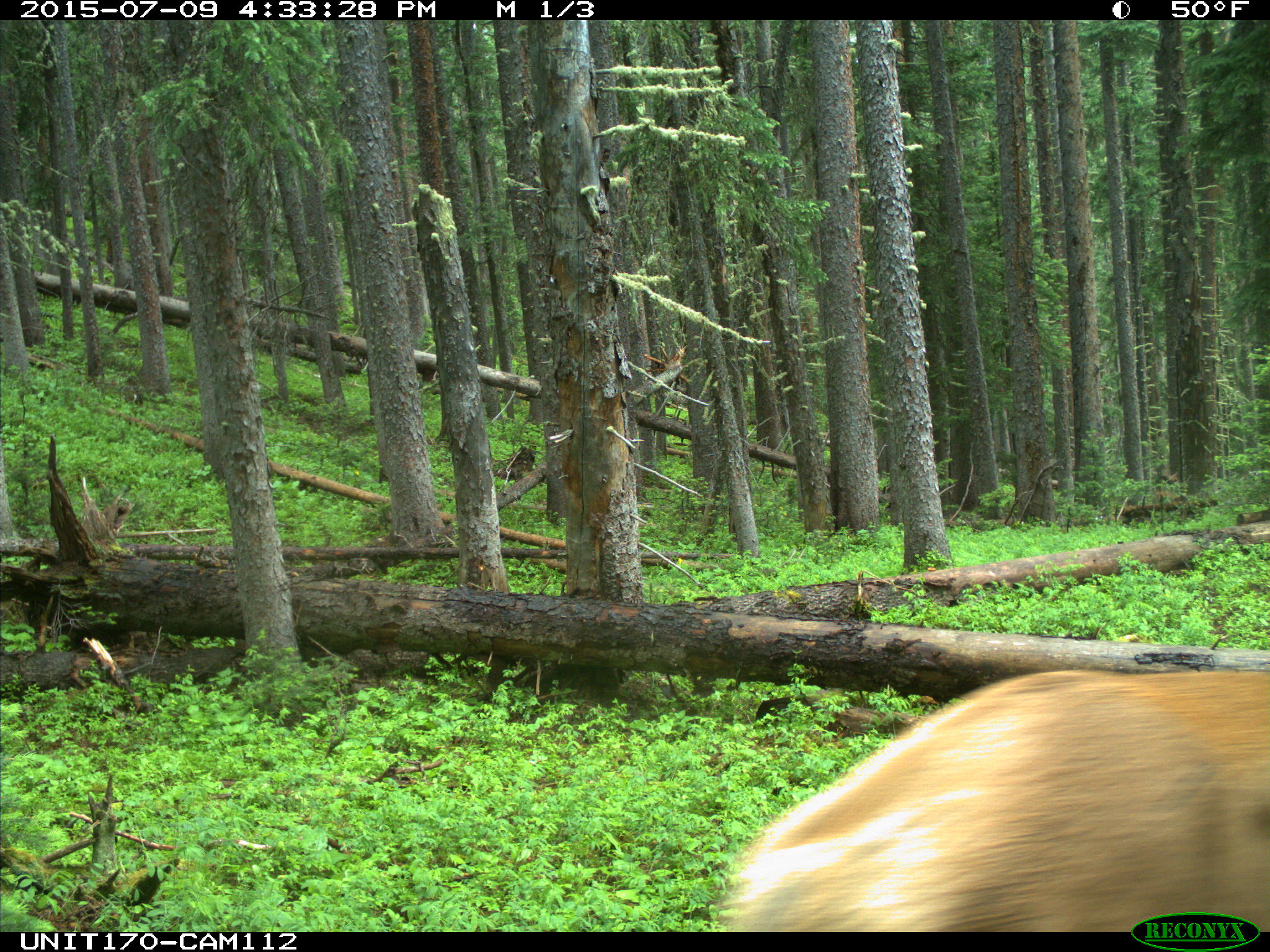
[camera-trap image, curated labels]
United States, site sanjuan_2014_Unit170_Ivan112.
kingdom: Animalia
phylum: Chordata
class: Mammalia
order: Artiodactyla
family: Cervidae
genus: Cervus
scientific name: Cervus elaphus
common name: red deer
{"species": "Cervus elaphus (red deer)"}